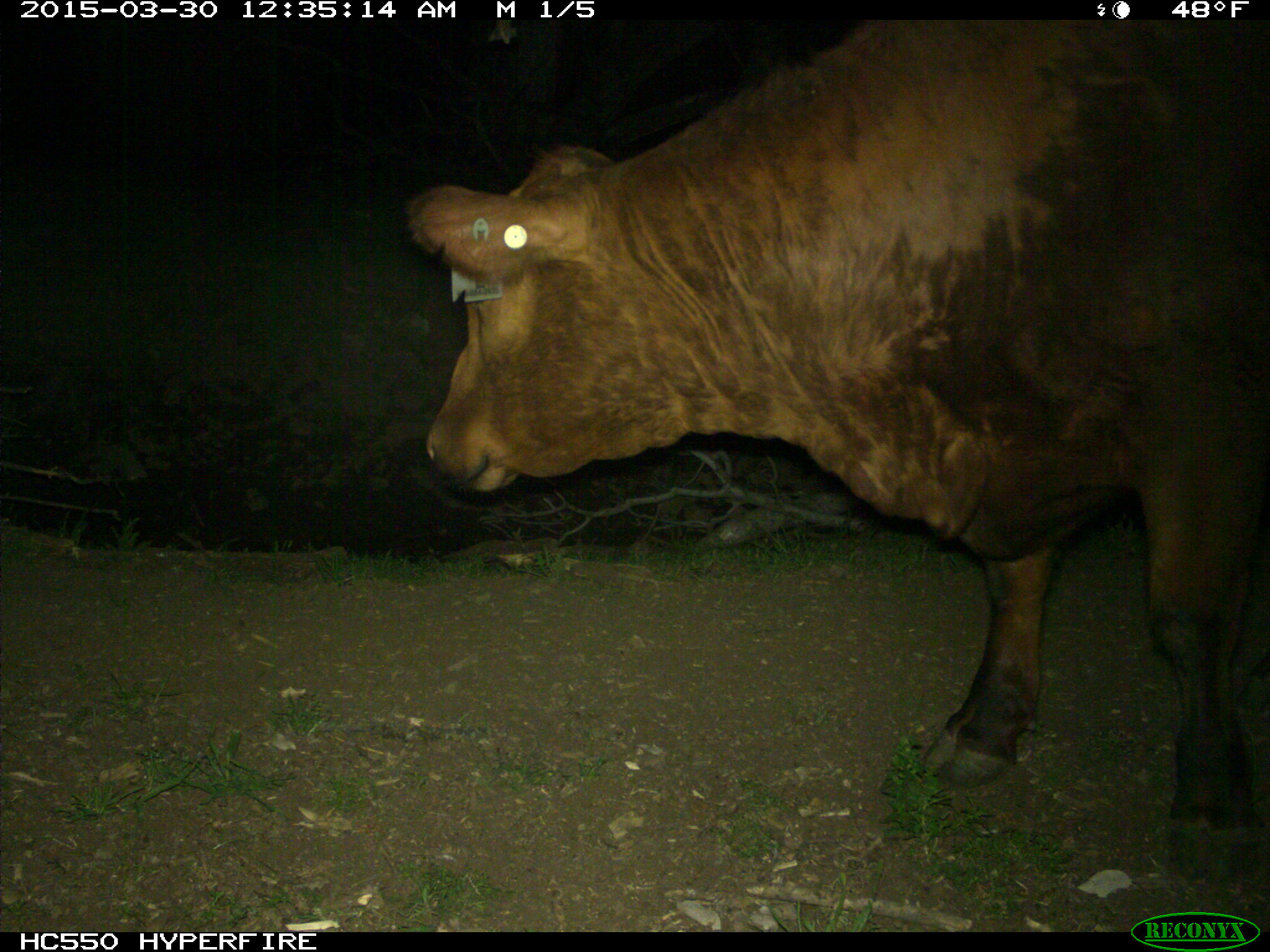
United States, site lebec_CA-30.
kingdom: Animalia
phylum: Chordata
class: Mammalia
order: Artiodactyla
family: Bovidae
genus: Bos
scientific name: Bos taurus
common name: domestic cow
Bos taurus (domestic cow).